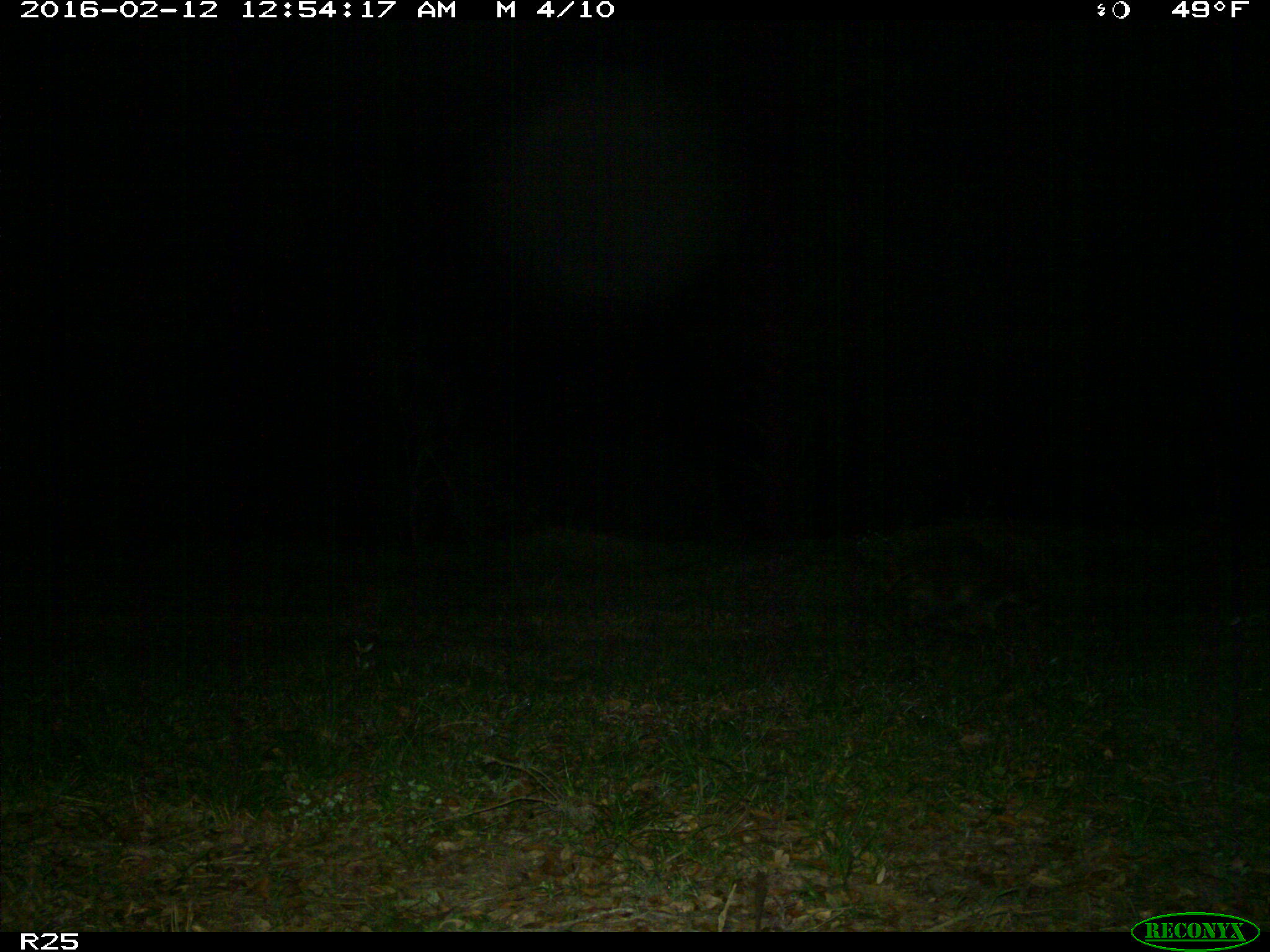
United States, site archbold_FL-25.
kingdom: Animalia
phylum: Chordata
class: Mammalia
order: Carnivora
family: Procyonidae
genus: Procyon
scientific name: Procyon lotor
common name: common raccoon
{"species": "Procyon lotor (common raccoon)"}